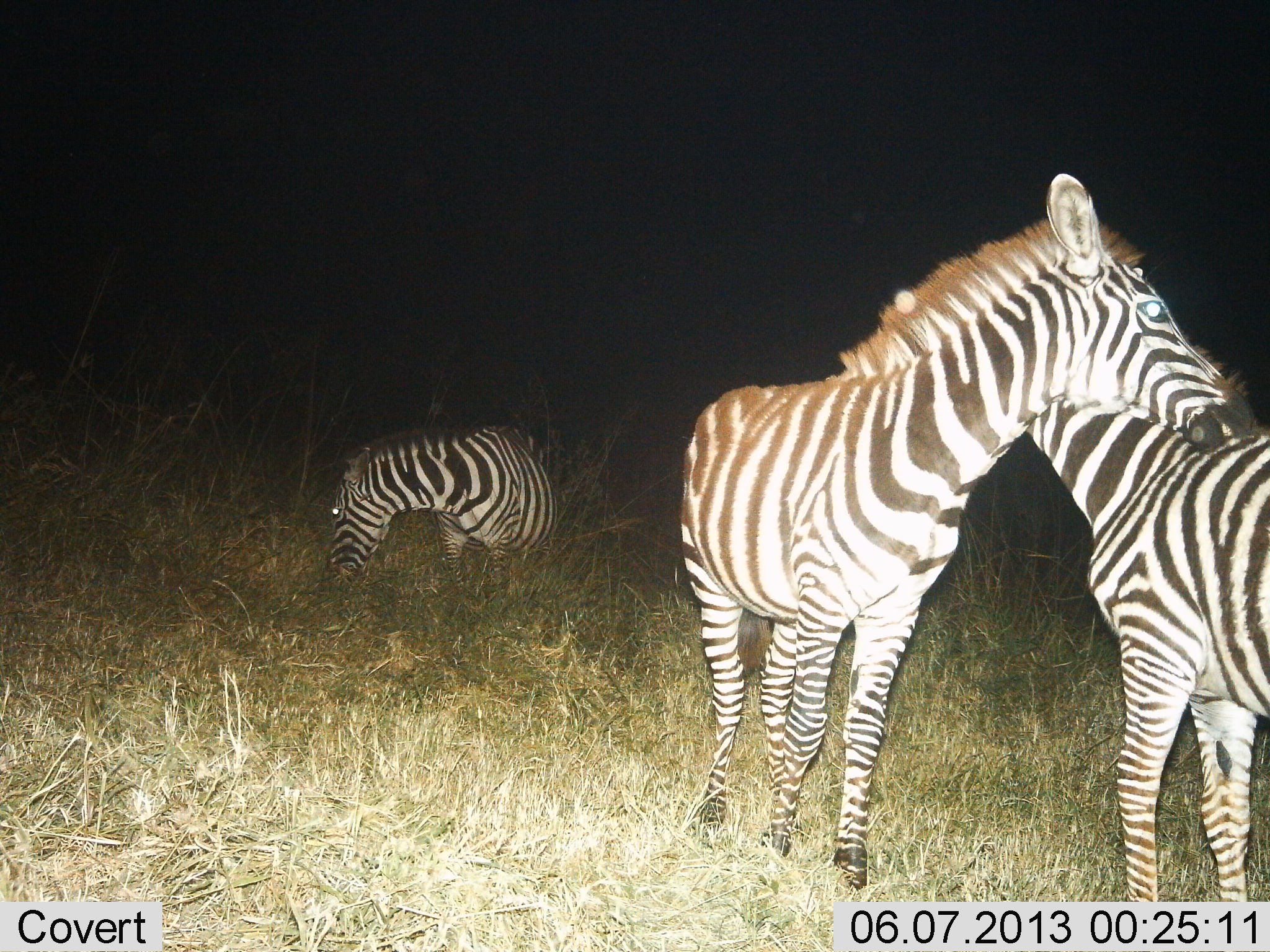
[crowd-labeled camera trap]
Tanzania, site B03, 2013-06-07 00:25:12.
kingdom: Animalia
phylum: Chordata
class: Mammalia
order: Perissodactyla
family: Equidae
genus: Equus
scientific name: Equus quagga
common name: plains zebra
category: zebra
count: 3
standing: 60%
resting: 0%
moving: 20%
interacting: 60%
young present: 0%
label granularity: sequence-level